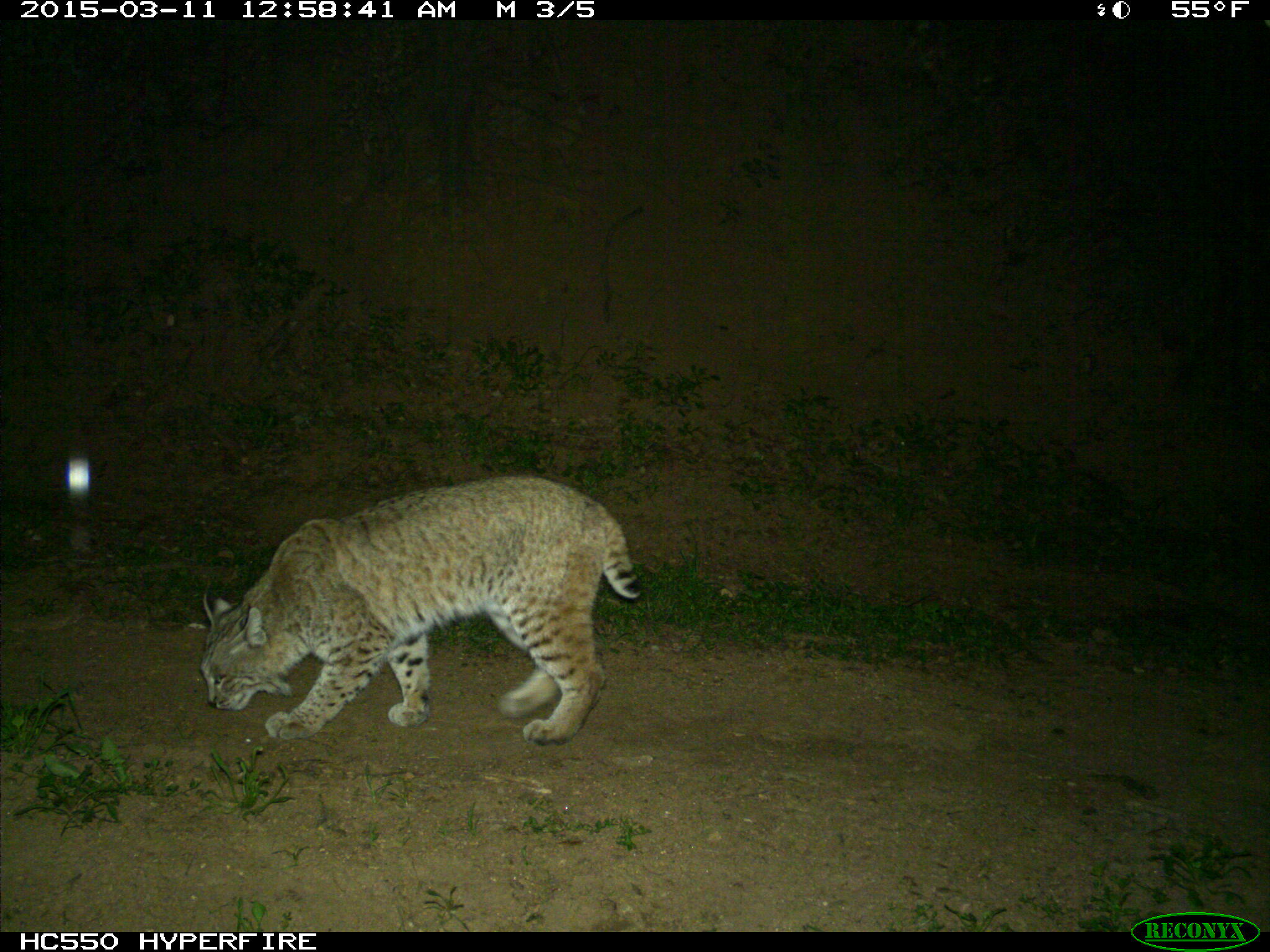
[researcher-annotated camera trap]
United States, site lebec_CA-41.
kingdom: Animalia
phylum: Chordata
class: Mammalia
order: Carnivora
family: Felidae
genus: Lynx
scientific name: Lynx rufus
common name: bobcat